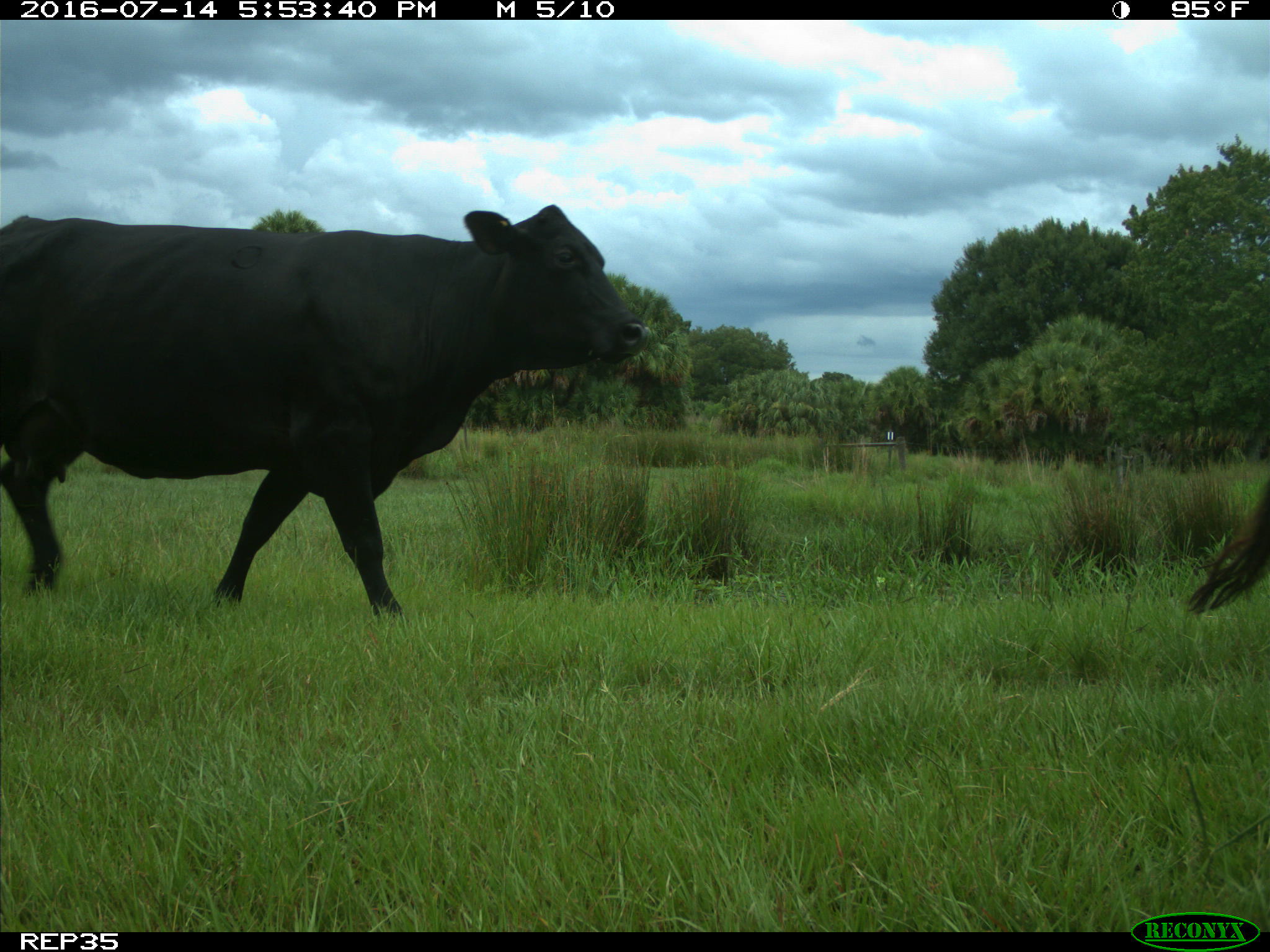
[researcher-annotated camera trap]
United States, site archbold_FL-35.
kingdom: Animalia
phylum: Chordata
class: Mammalia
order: Artiodactyla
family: Bovidae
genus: Bos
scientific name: Bos taurus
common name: domestic cow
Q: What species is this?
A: Bos taurus (domestic cow).